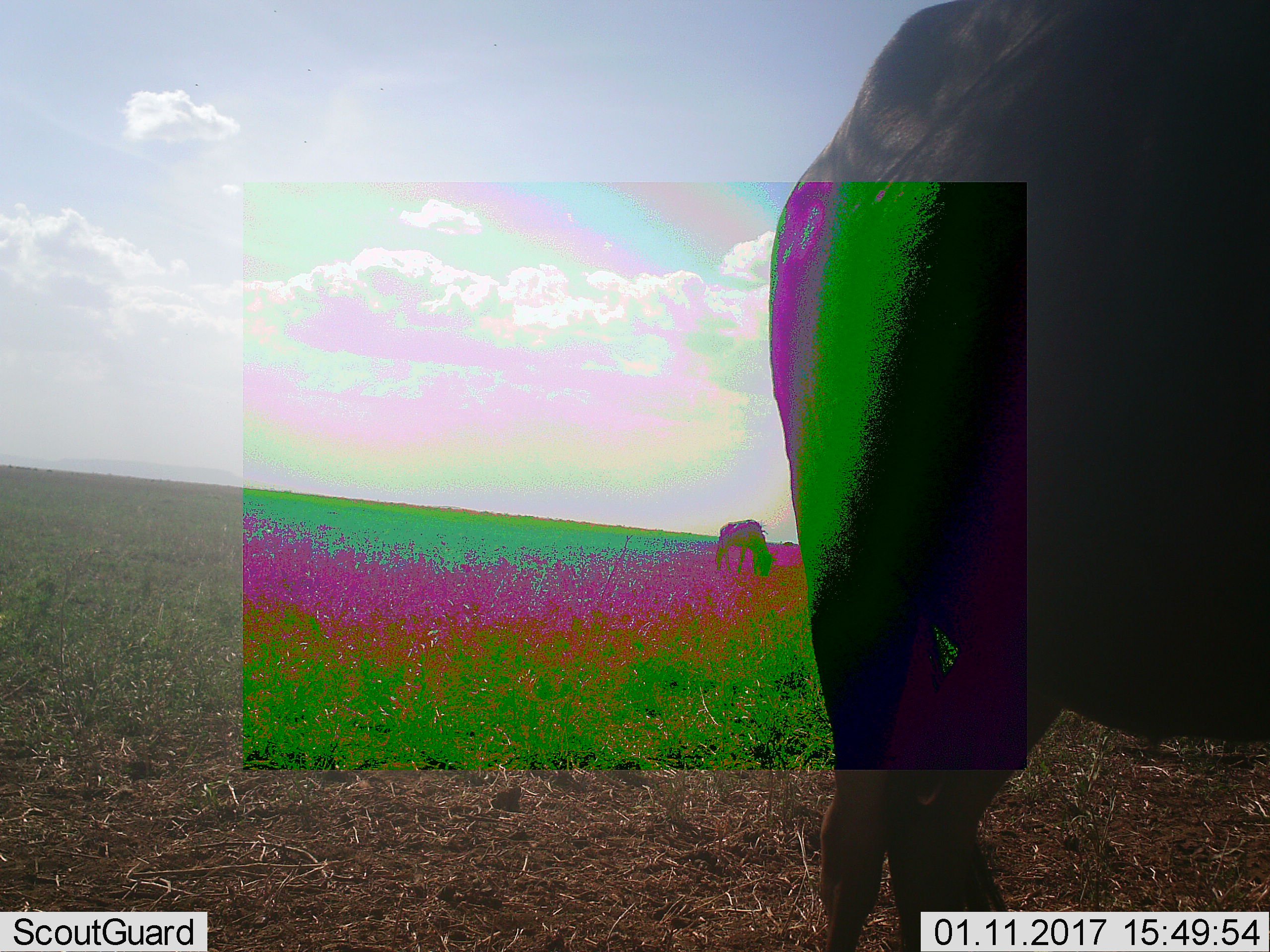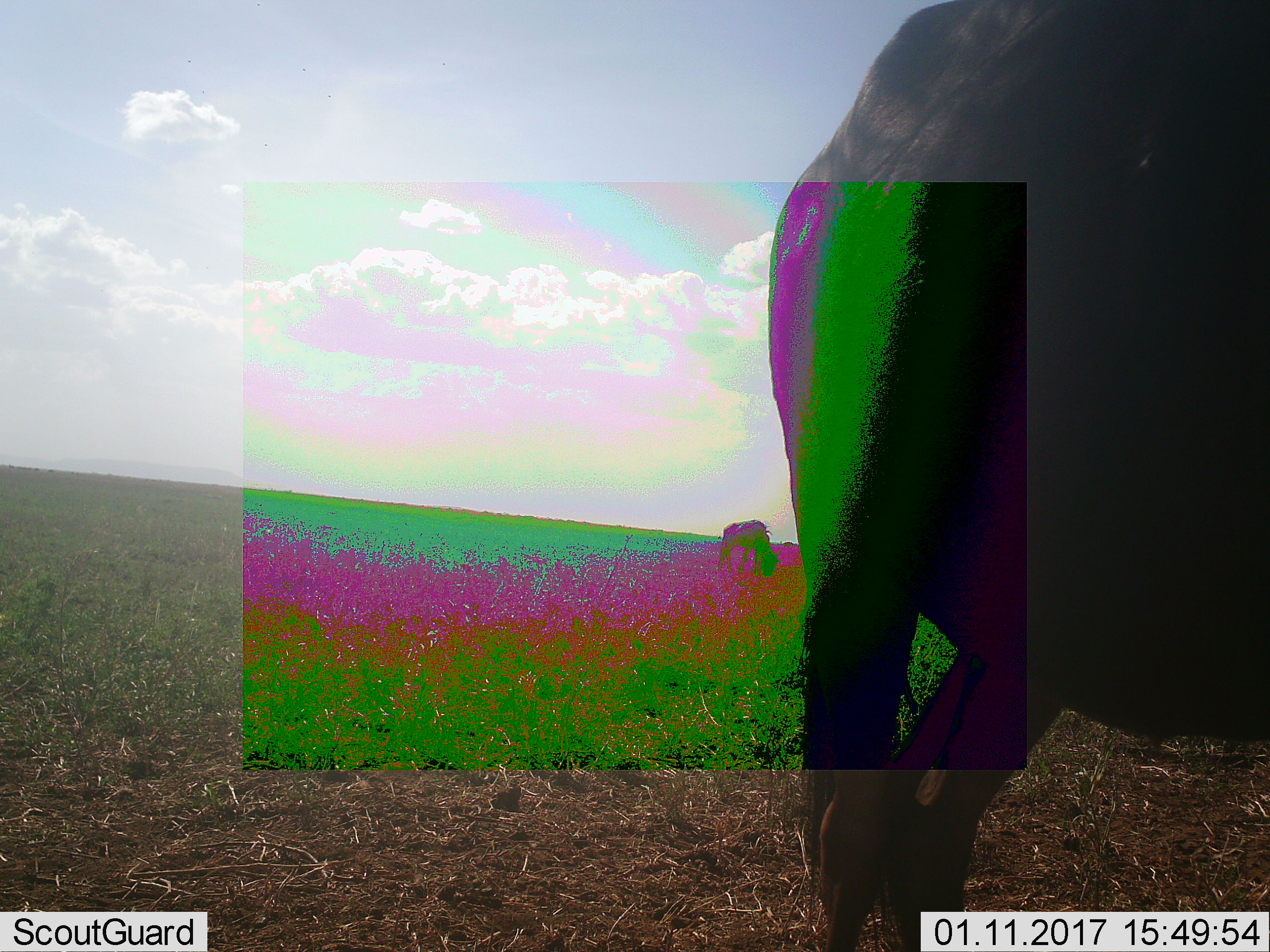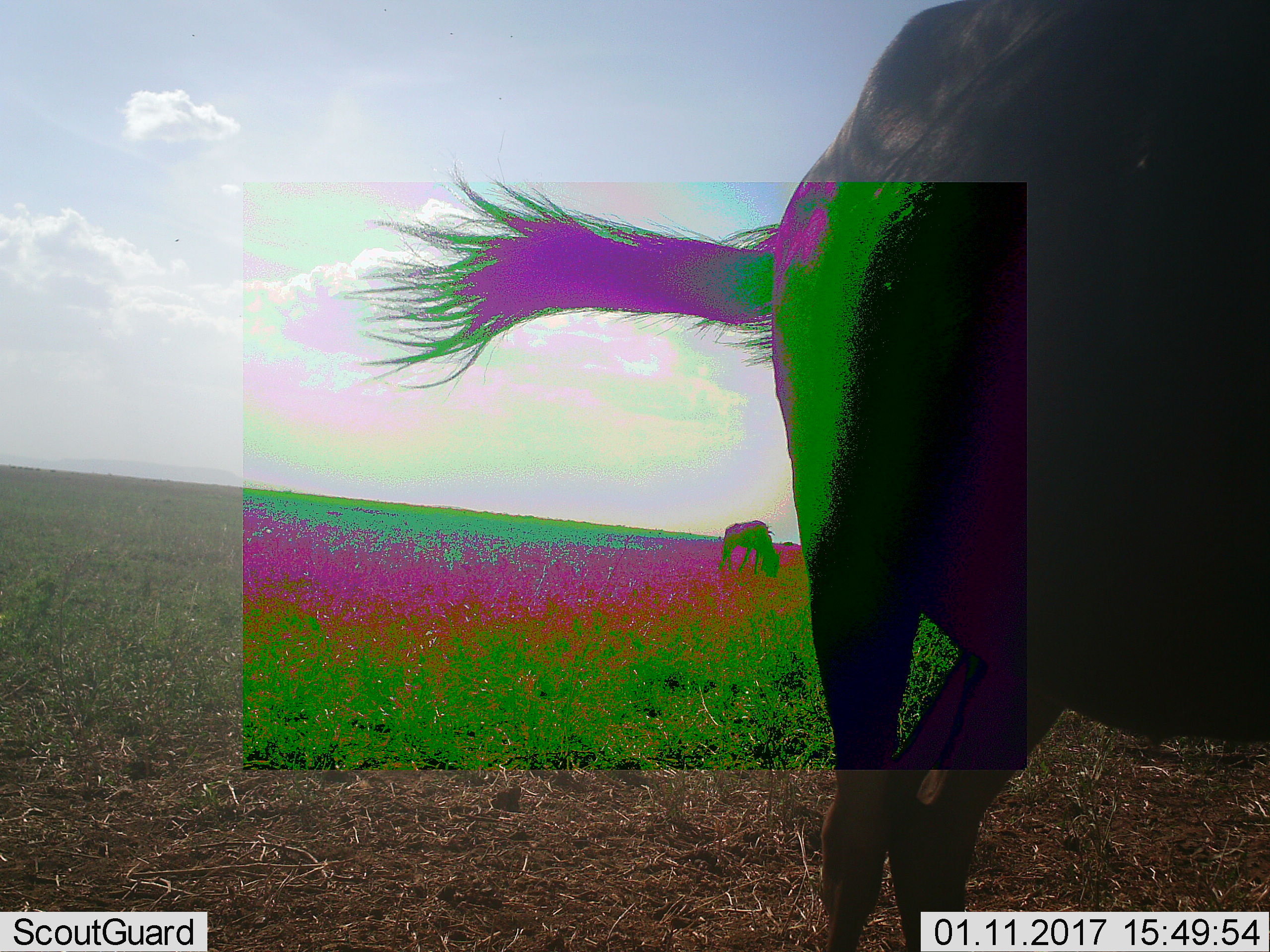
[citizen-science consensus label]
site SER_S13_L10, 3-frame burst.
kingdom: Animalia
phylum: Chordata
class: Mammalia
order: Artiodactyla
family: Bovidae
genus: Connochaetes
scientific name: Connochaetes taurinus taurinus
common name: blue wildebeest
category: wildebeestblue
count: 2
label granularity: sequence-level